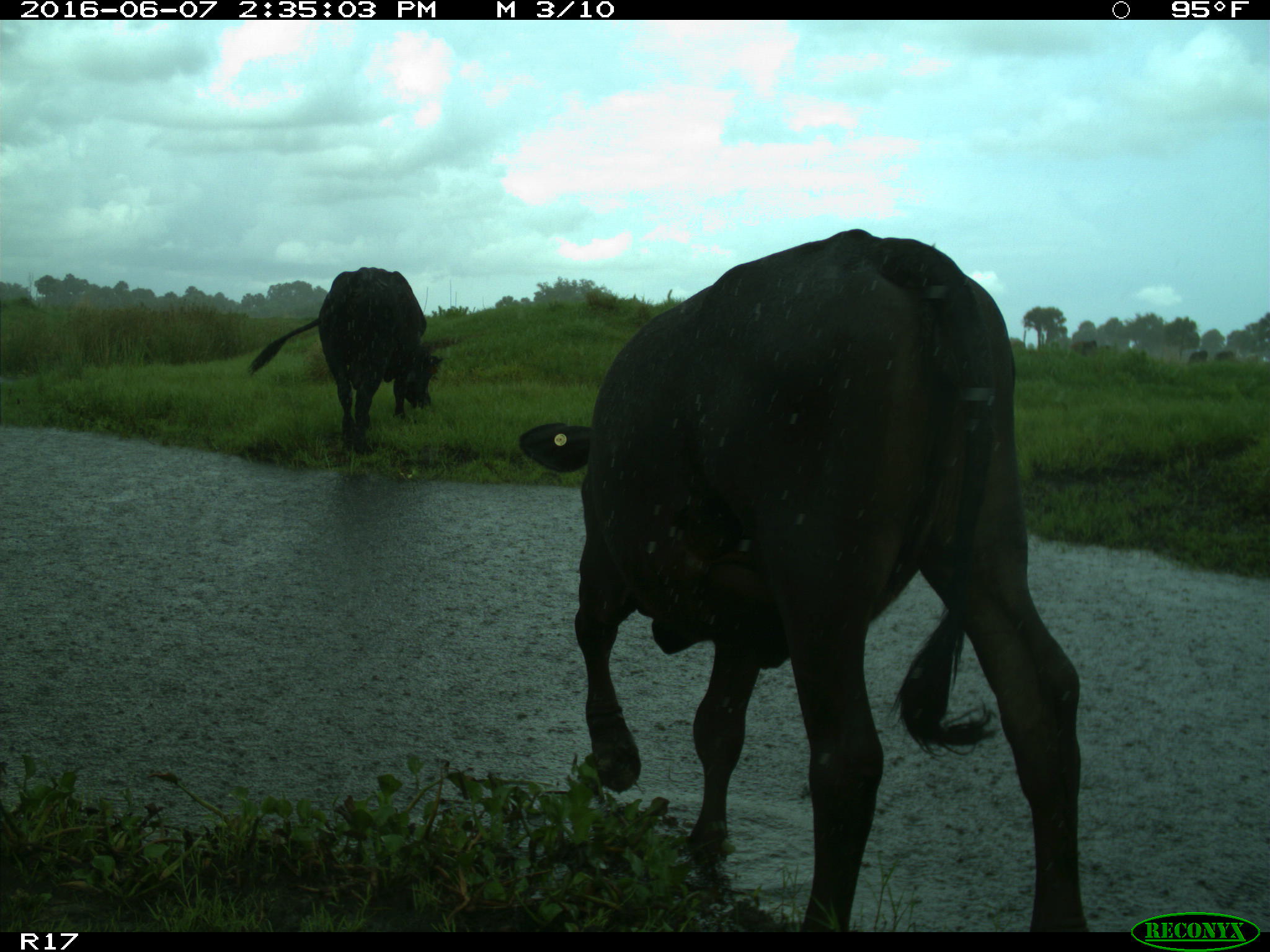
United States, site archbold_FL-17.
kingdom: Animalia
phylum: Chordata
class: Mammalia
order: Artiodactyla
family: Bovidae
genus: Bos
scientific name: Bos taurus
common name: domestic cow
Bos taurus (domestic cow).